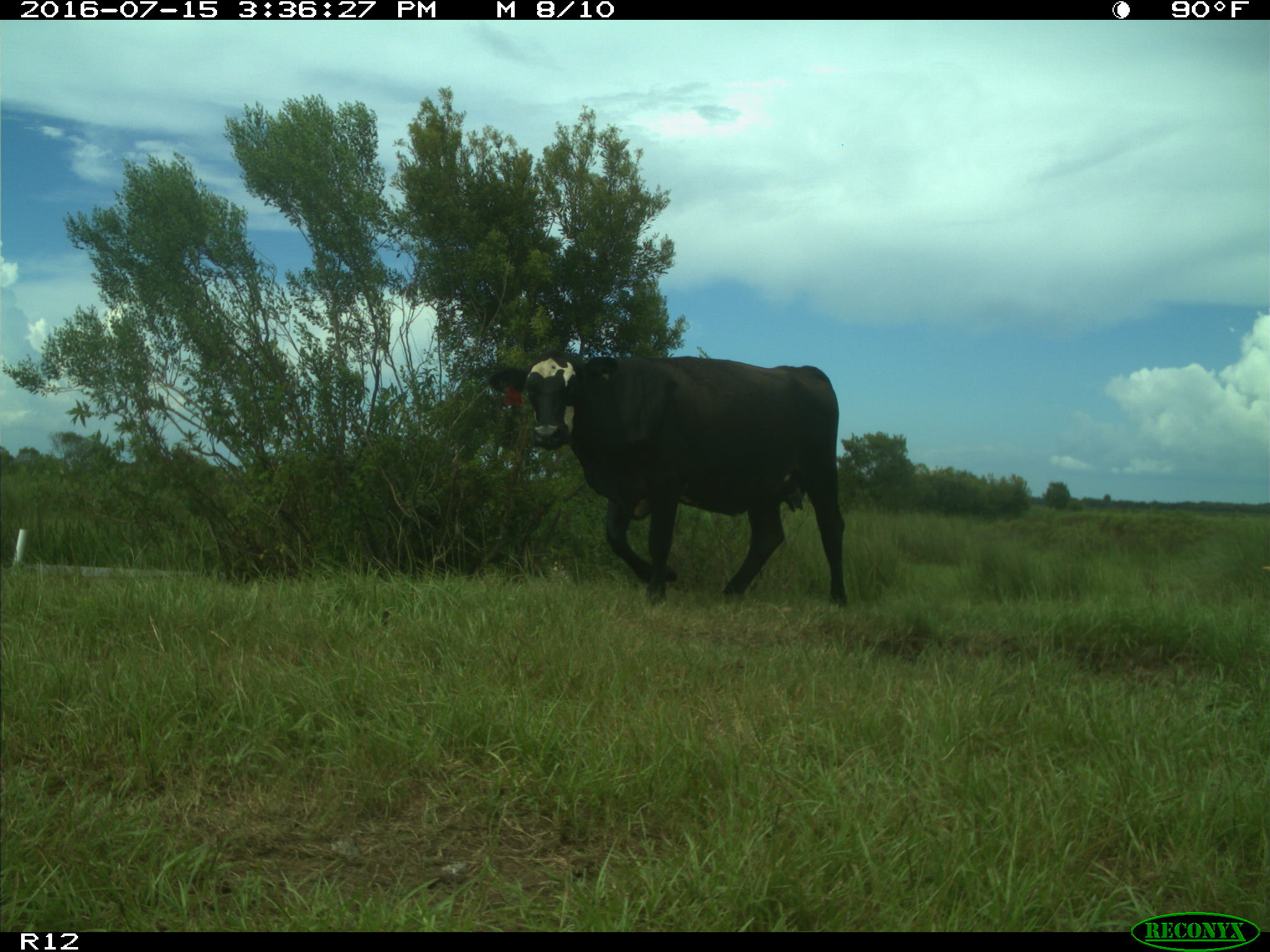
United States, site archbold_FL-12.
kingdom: Animalia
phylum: Chordata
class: Mammalia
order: Artiodactyla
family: Bovidae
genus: Bos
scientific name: Bos taurus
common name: domestic cow